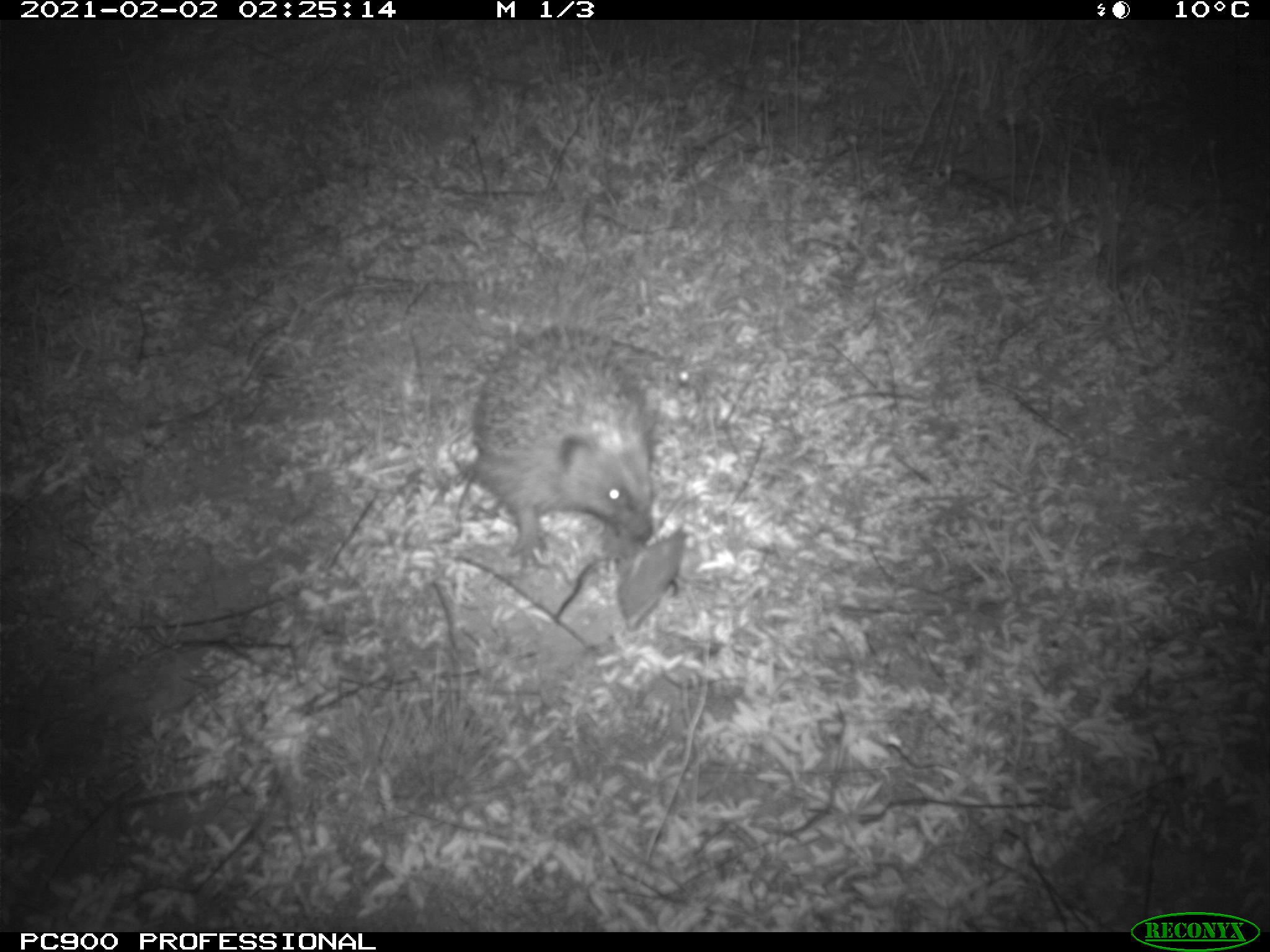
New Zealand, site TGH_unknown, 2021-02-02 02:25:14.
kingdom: Animalia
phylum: Chordata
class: Mammalia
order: Eulipotyphla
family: Erinaceidae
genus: Erinaceus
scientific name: Erinaceus europaeus europaeus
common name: european hedgehog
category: hedgehog